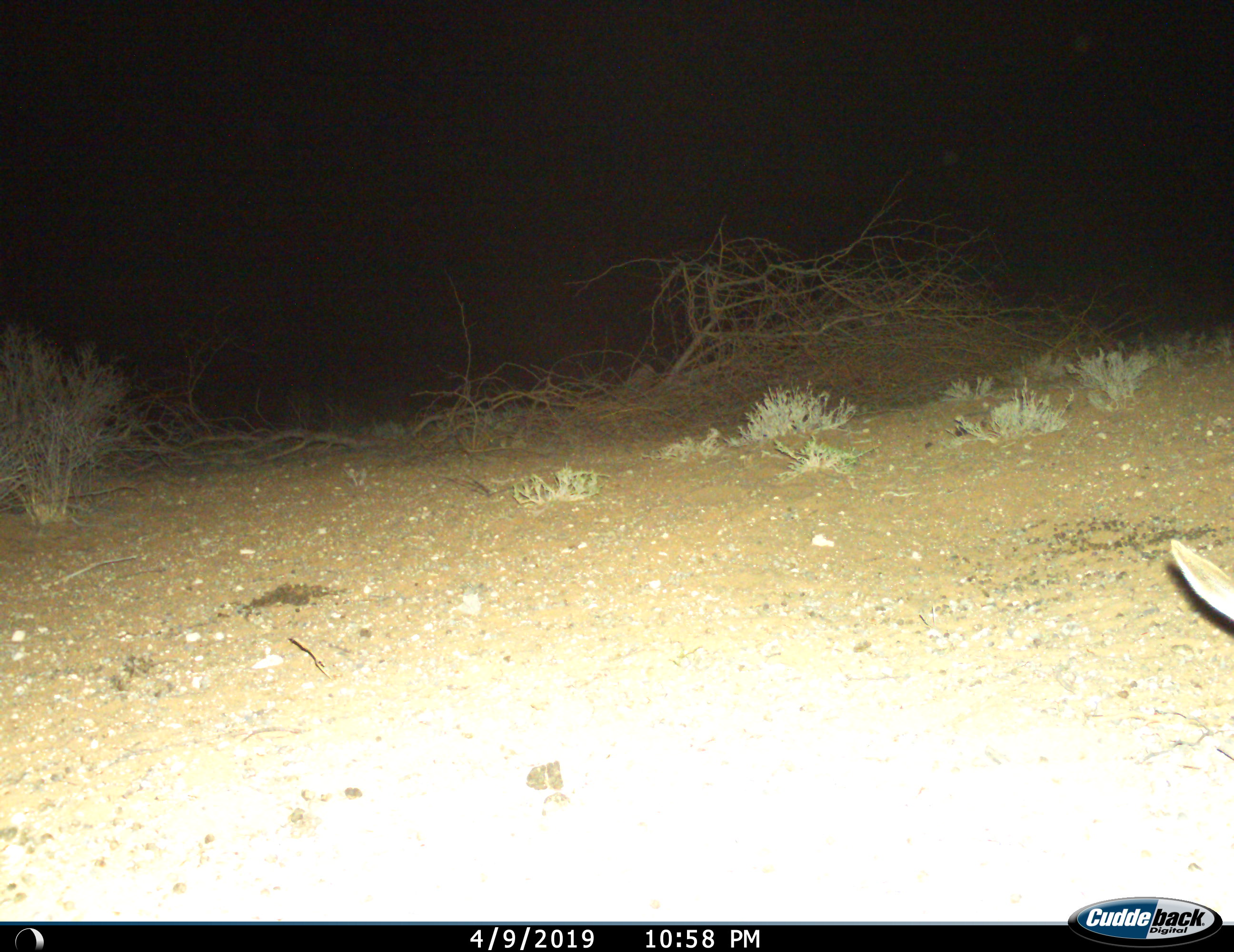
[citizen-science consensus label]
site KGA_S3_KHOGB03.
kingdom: Animalia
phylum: Chordata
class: Mammalia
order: Artiodactyla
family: Bovidae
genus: Sylvicapra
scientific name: Sylvicapra grimmia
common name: common duiker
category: duikercommongrey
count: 1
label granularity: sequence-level